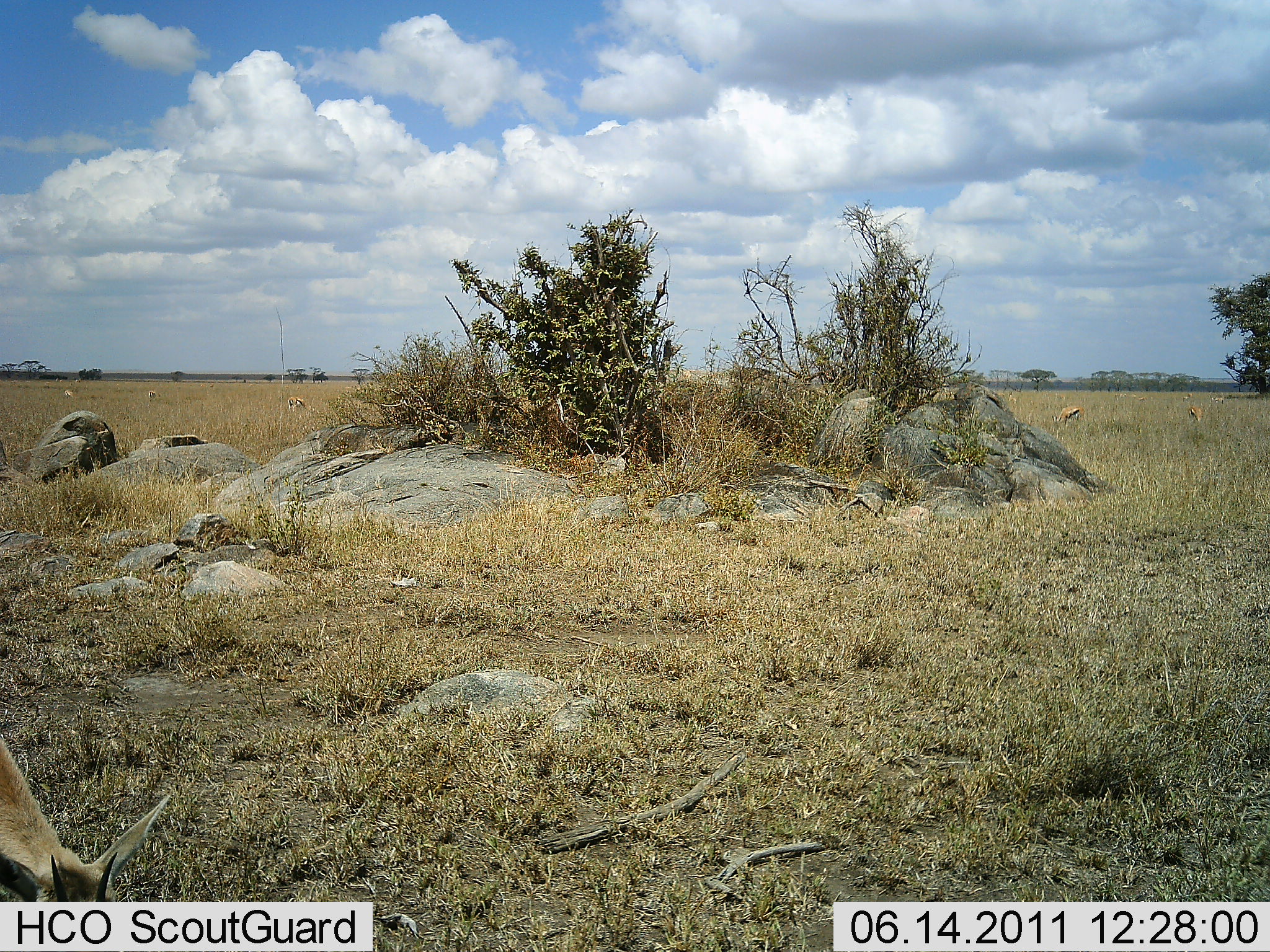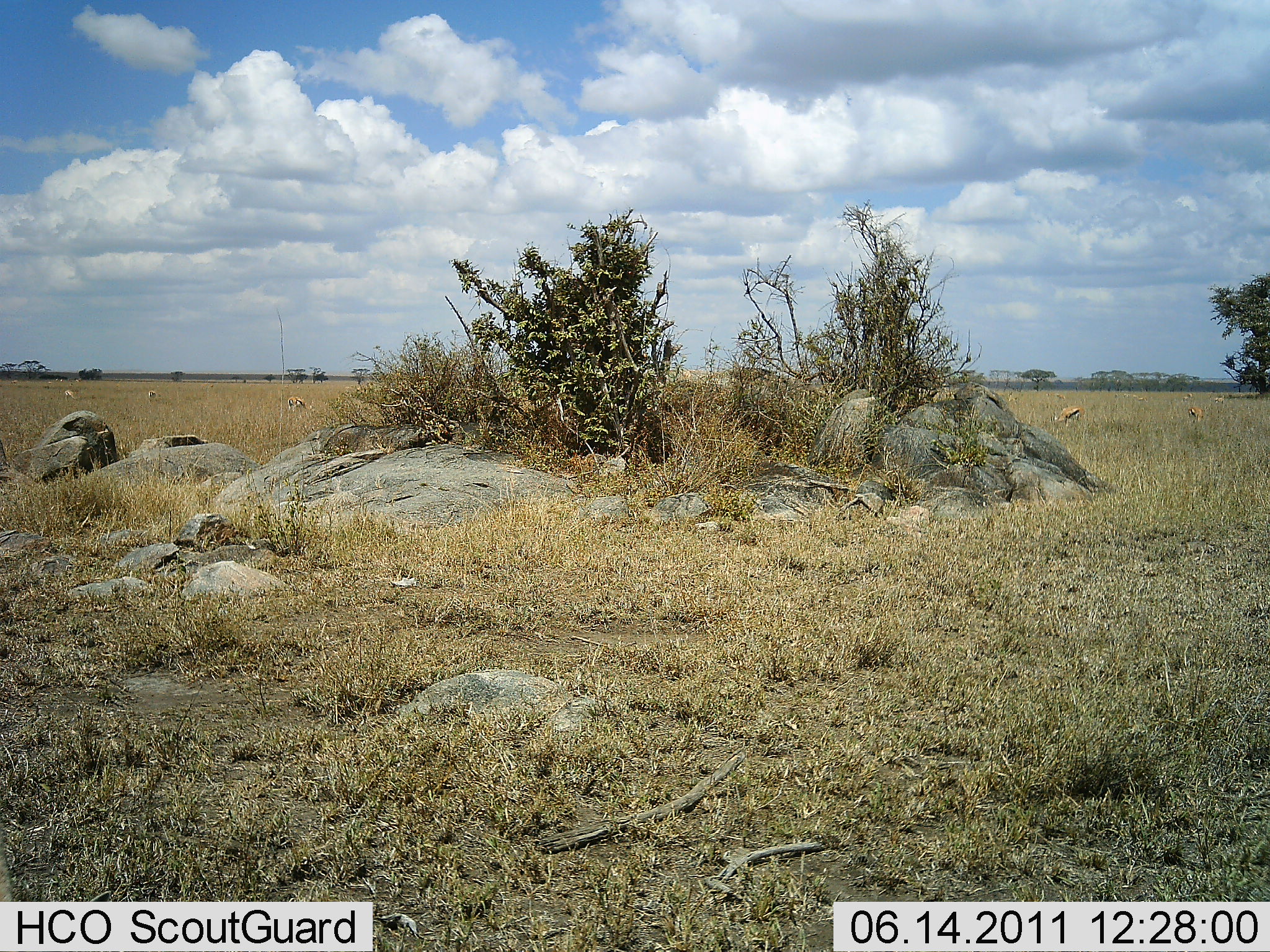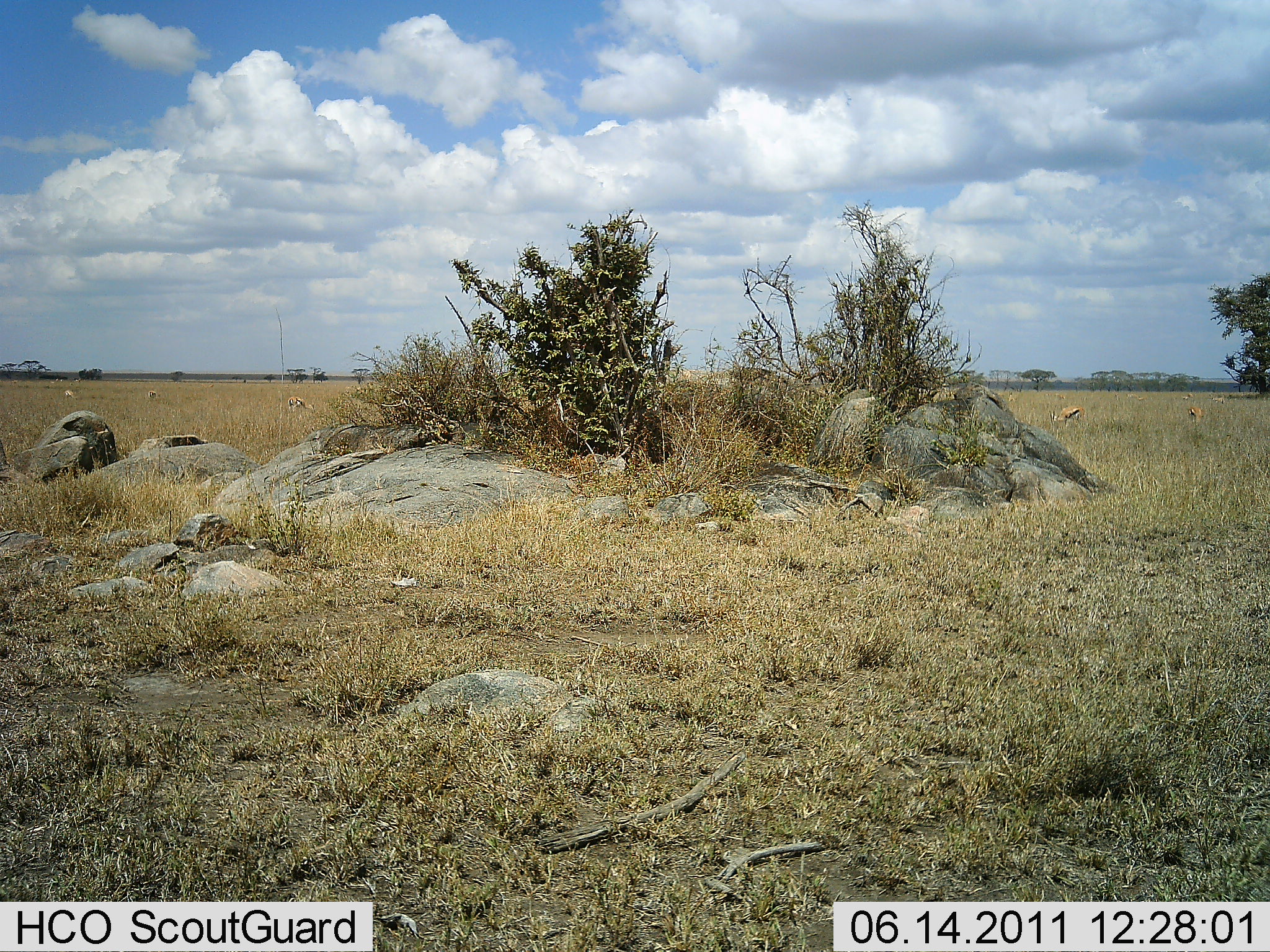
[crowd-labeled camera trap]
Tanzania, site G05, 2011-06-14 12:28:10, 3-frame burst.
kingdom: Animalia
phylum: Chordata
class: Mammalia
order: Artiodactyla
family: Bovidae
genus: Eudorcas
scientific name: Eudorcas thomsonii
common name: thomson's gazelle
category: gazellethomsons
Gazellethomsons (thomson's gazelle) (Eudorcas thomsonii), count 2. Behavior (volunteer vote fractions): standing 43%, resting 0%, moving 43%, interacting 0%. Young present (vote fraction): 0%. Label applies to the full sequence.